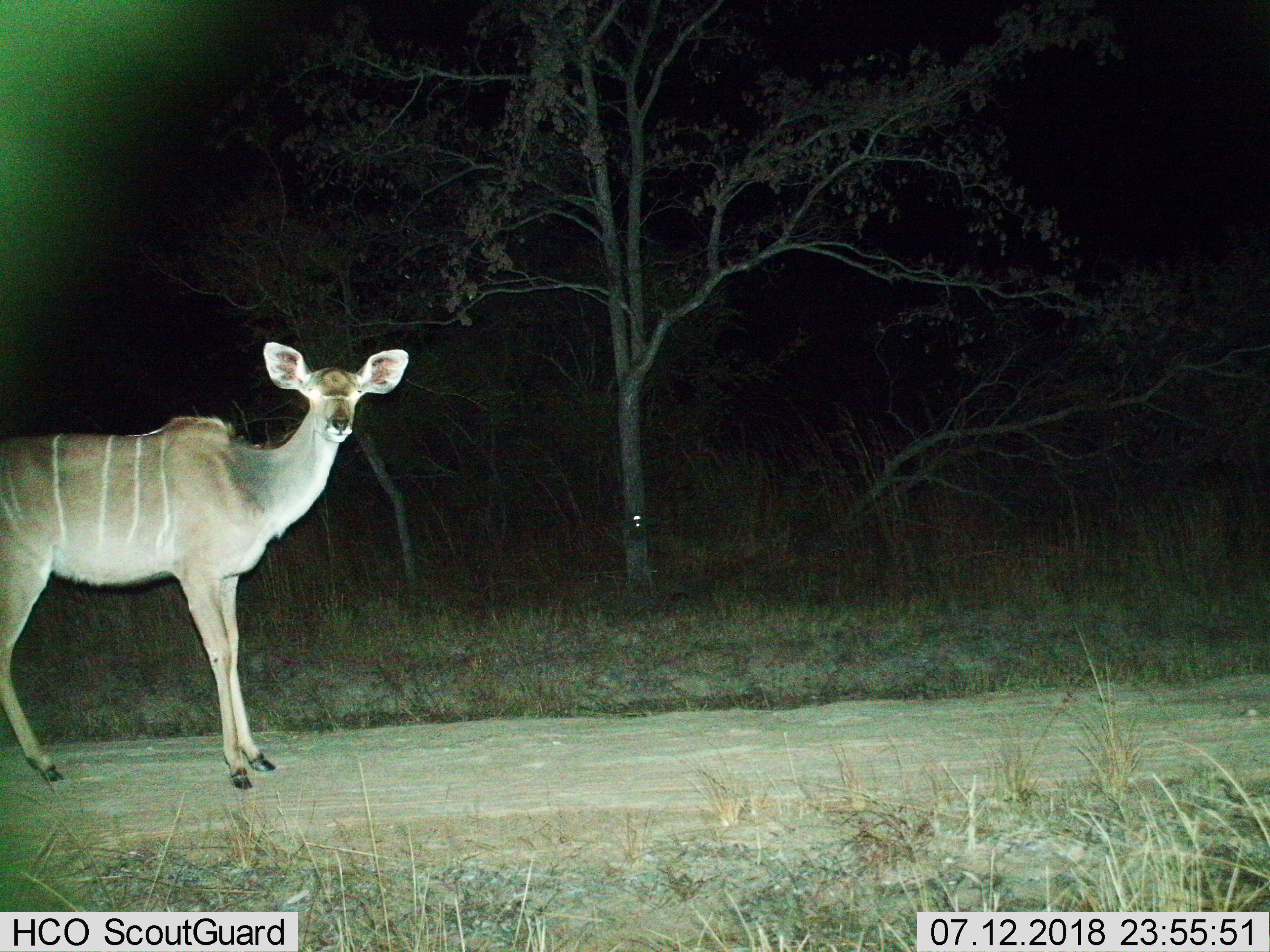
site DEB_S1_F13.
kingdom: Animalia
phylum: Chordata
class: Mammalia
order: Artiodactyla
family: Bovidae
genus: Tragelaphus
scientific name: Tragelaphus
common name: kudu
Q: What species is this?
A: Kudu (Tragelaphus).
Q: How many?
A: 1.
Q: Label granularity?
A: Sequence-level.